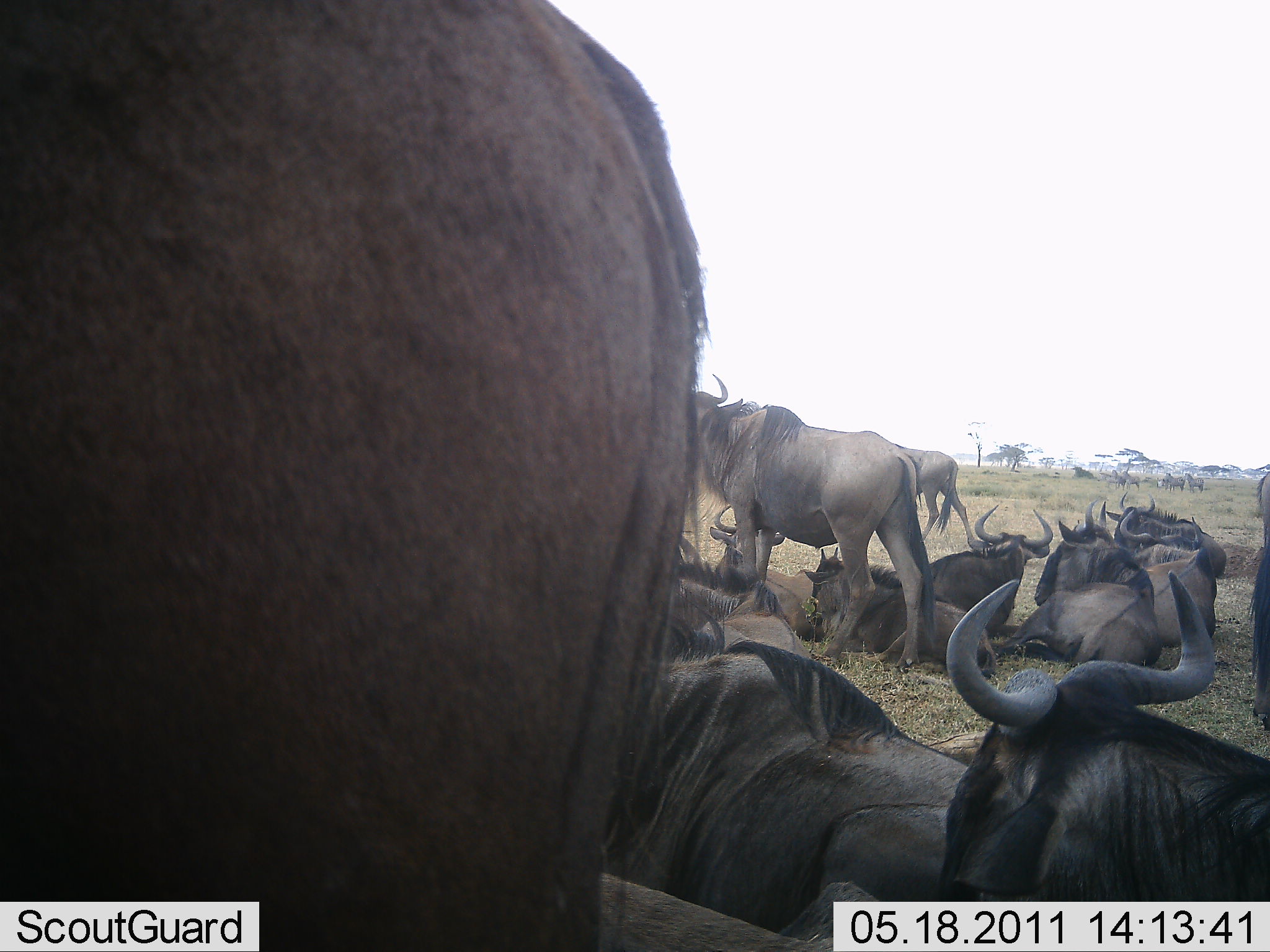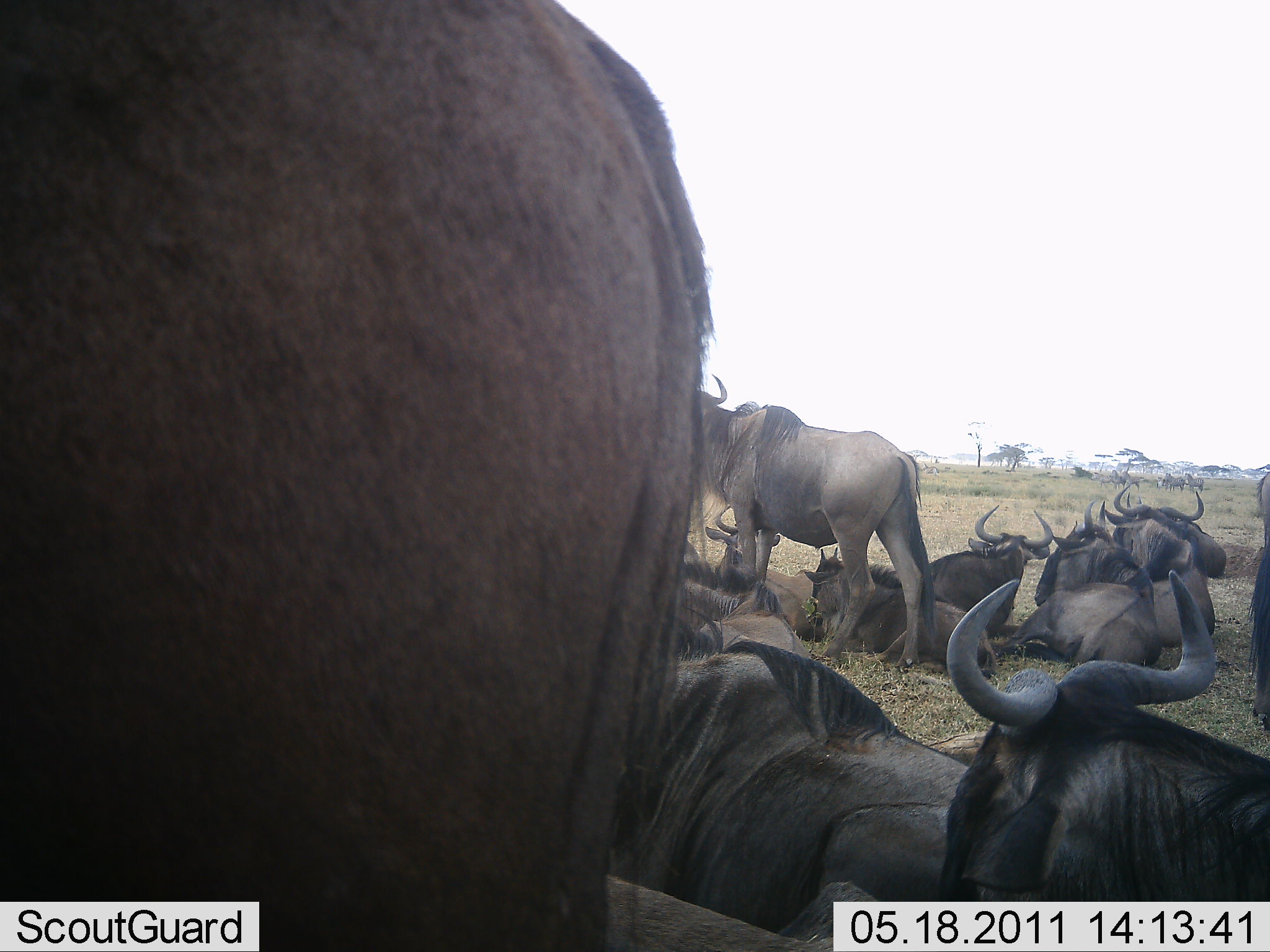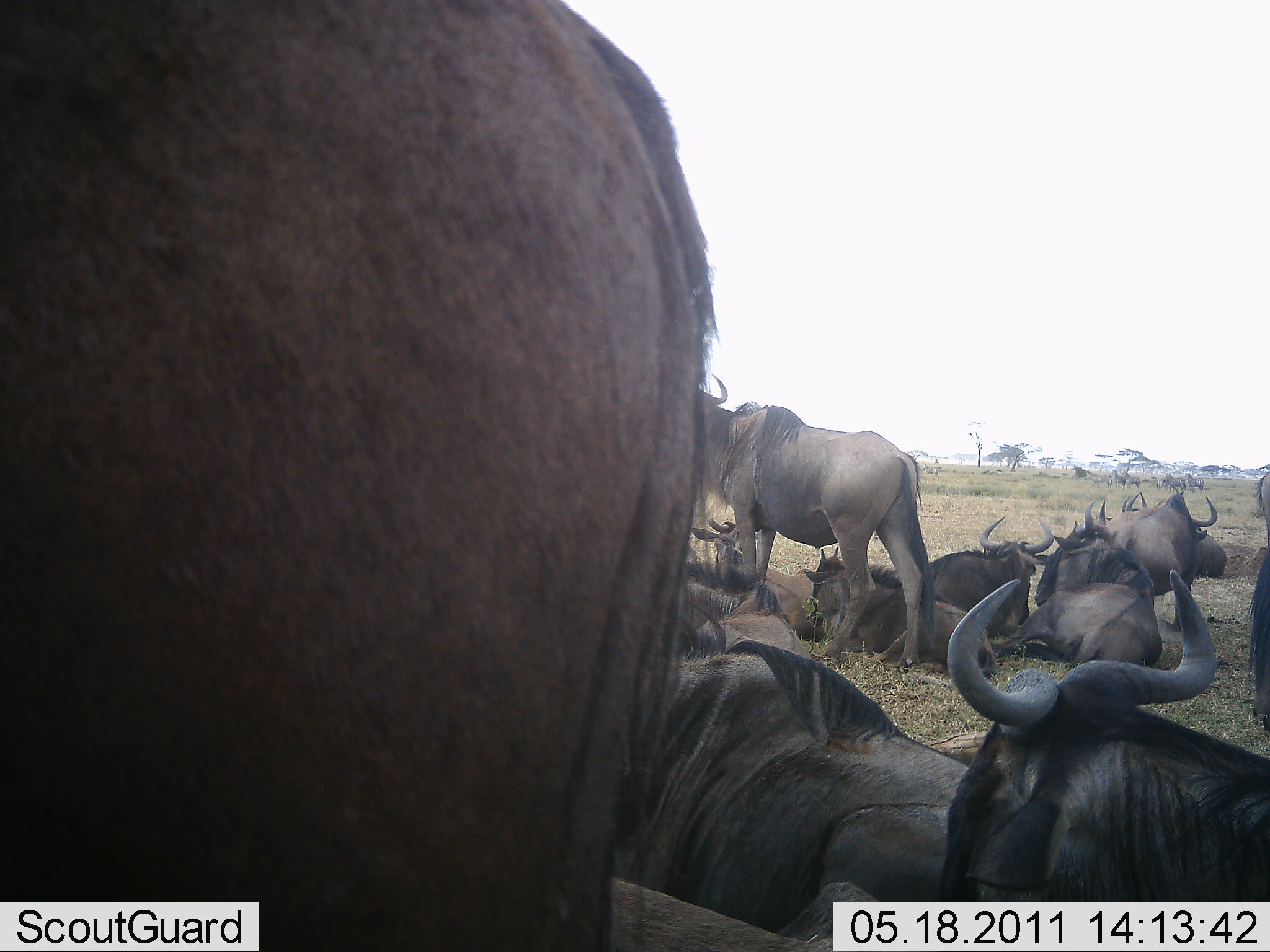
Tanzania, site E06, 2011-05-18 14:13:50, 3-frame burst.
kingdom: Animalia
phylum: Chordata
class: Mammalia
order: Artiodactyla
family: Bovidae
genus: Connochaetes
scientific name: Connochaetes taurinus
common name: blue wildebeest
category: wildebeest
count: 11-50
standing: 69%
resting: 85%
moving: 38%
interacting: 0%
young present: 0%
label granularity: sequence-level